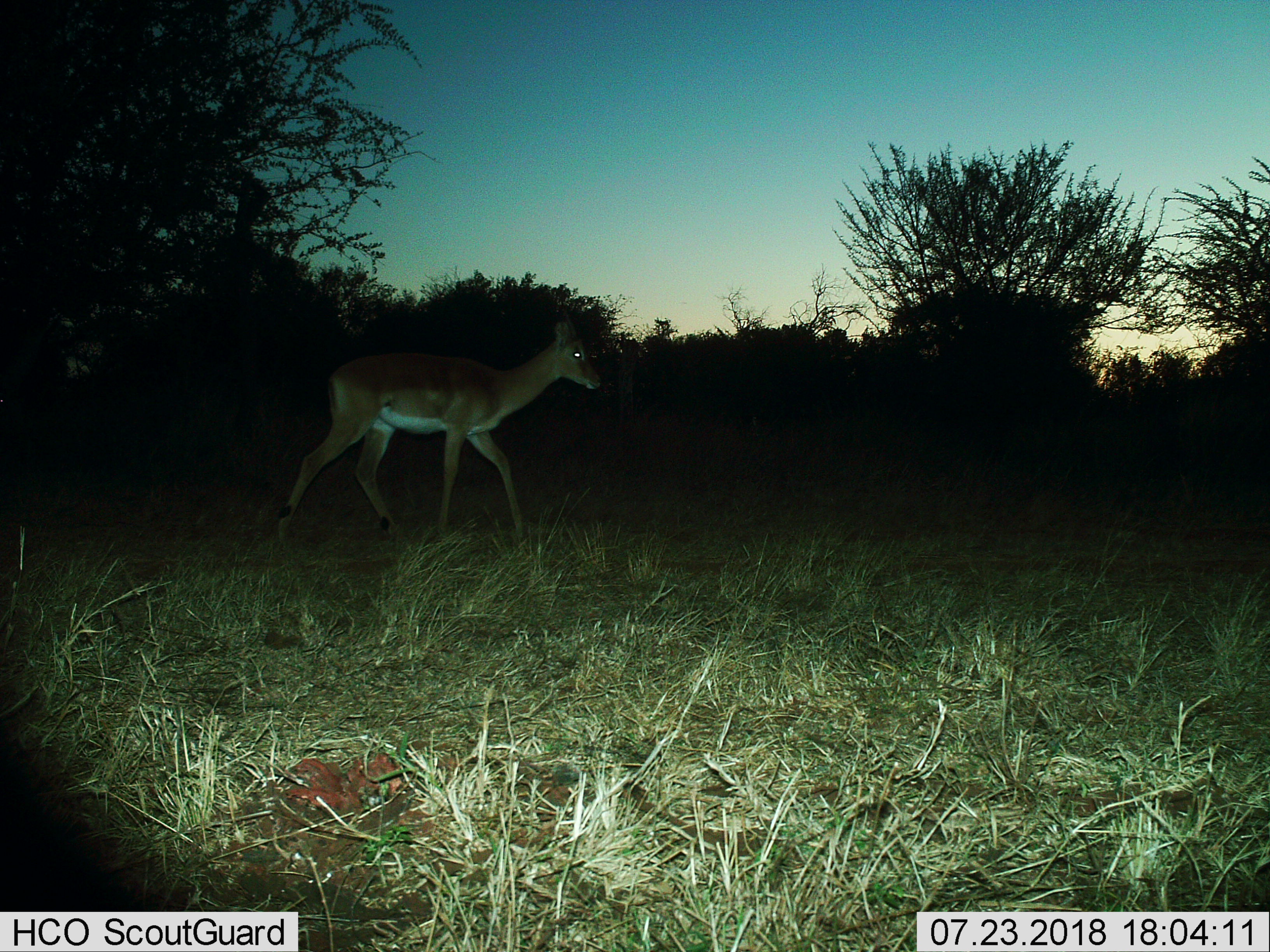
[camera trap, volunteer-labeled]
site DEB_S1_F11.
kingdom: Animalia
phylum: Chordata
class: Mammalia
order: Artiodactyla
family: Bovidae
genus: Aepyceros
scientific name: Aepyceros melampus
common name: impala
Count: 1.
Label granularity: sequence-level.